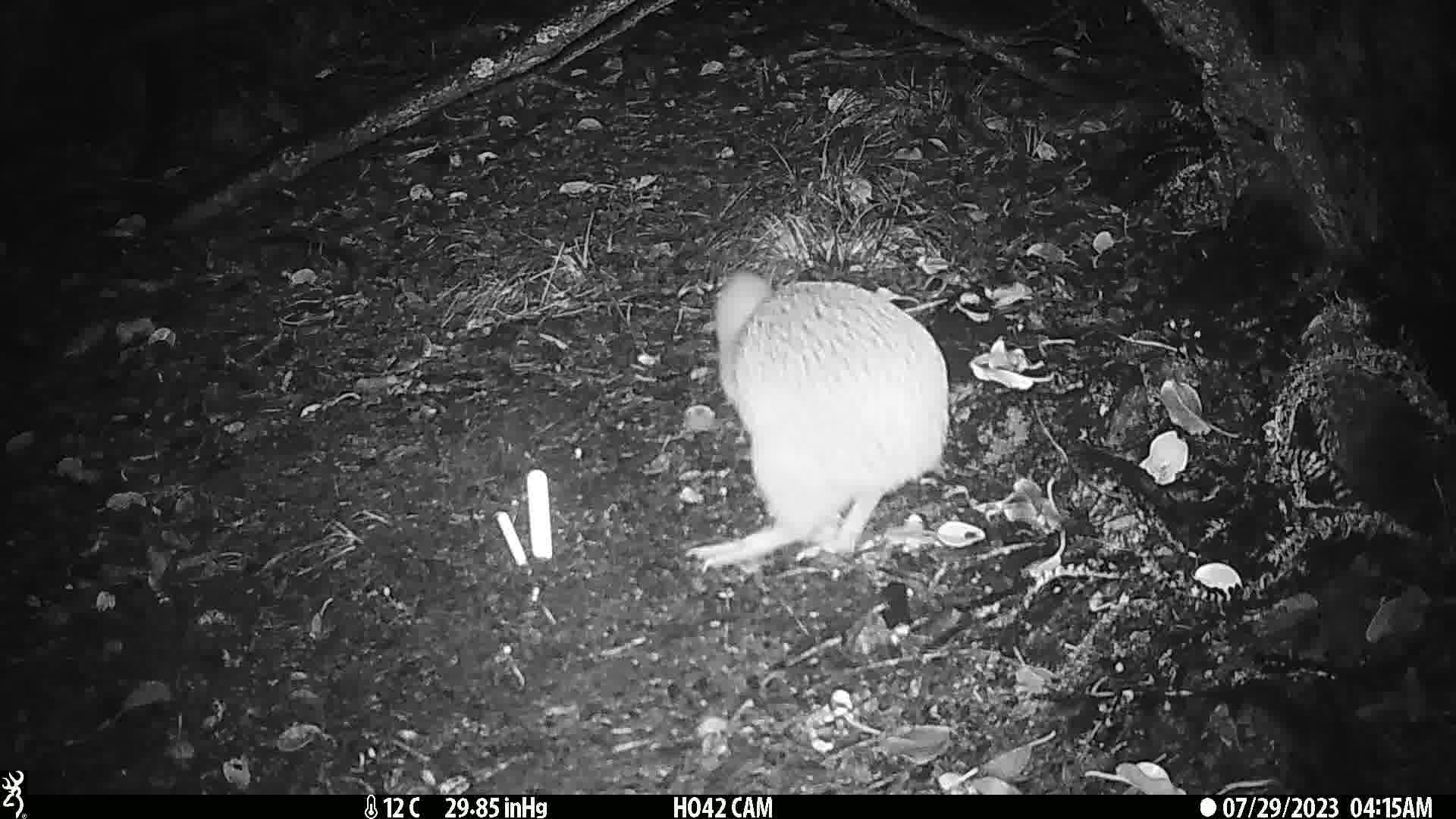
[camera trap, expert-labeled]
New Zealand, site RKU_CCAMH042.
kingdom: Animalia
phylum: Chordata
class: Aves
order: Apterygiformes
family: Apterygidae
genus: Apteryx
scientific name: Apteryx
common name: kiwi